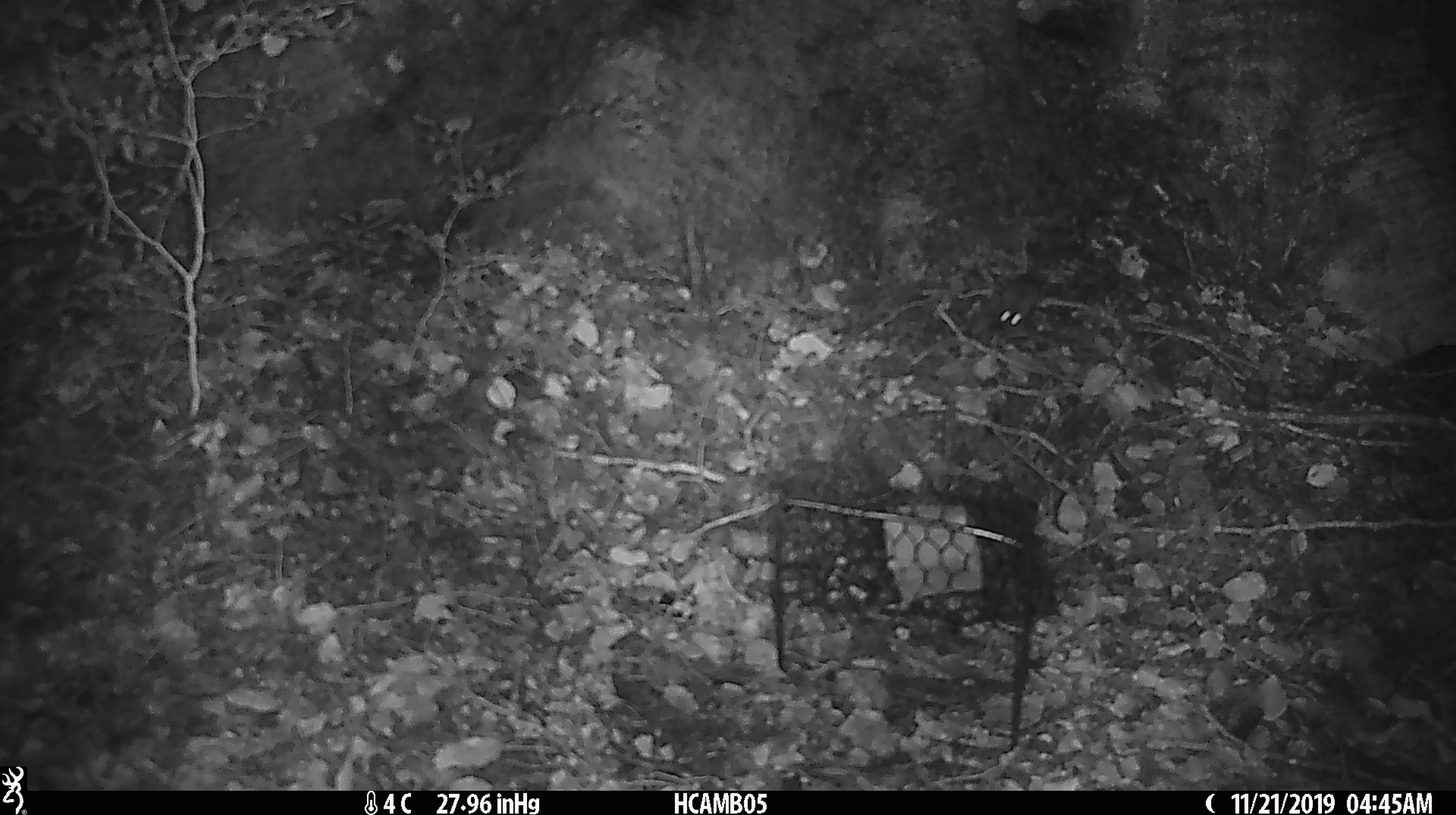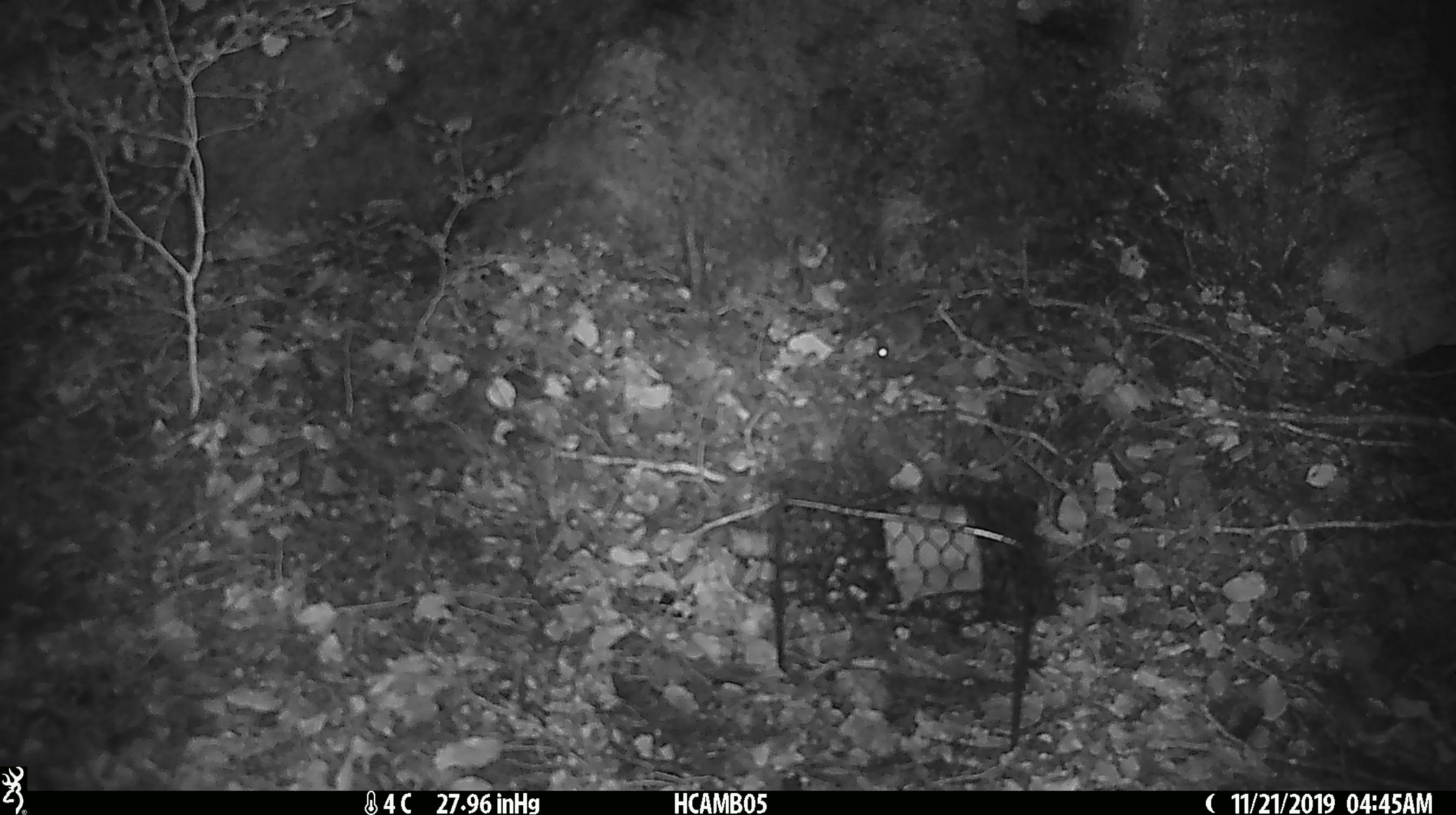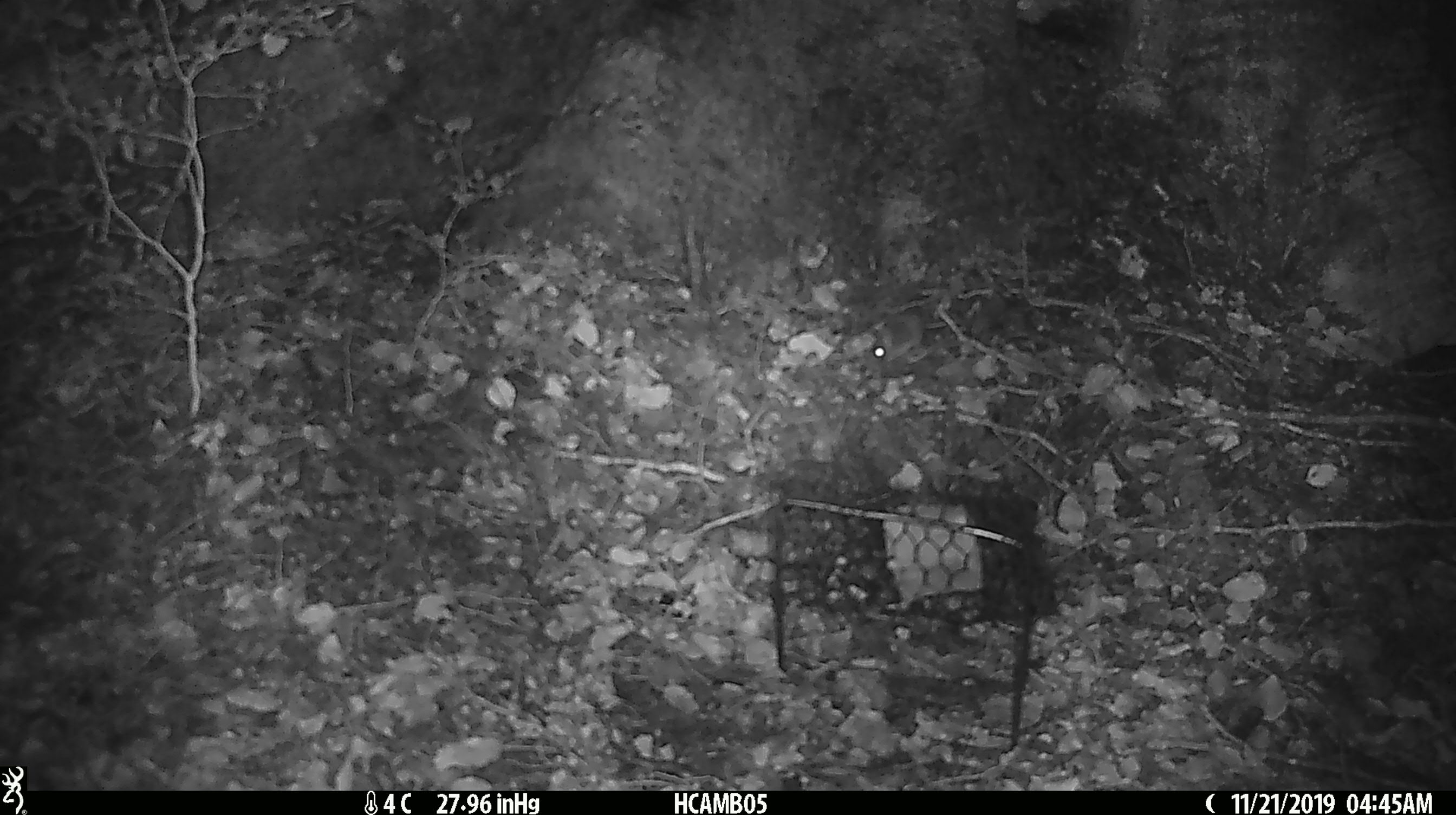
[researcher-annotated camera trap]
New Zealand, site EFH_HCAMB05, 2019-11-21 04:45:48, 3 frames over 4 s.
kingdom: Animalia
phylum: Chordata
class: Mammalia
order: Rodentia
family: Muridae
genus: Mus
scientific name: Mus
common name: mouse